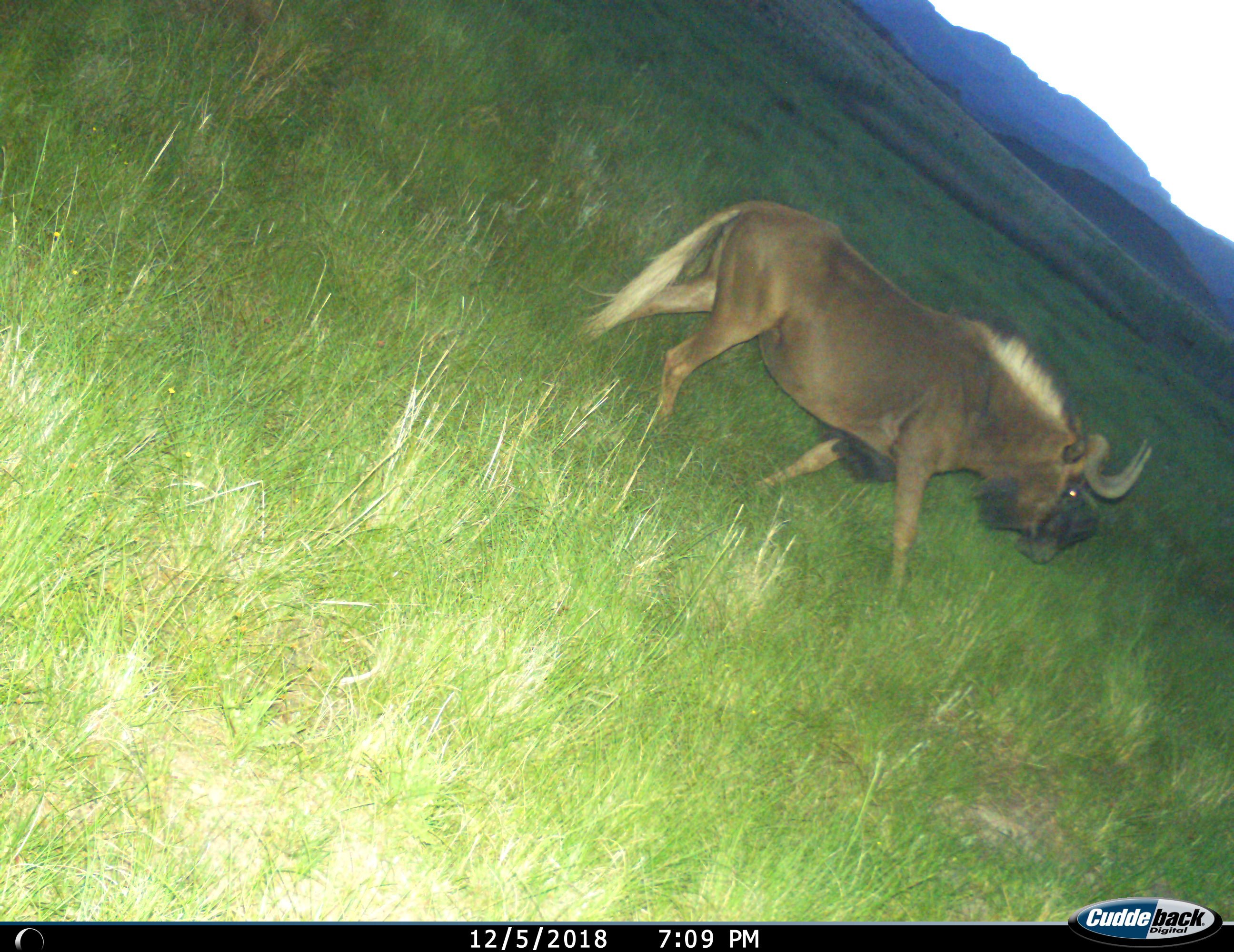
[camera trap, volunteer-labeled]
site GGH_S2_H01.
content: unidentified animal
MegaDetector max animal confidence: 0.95